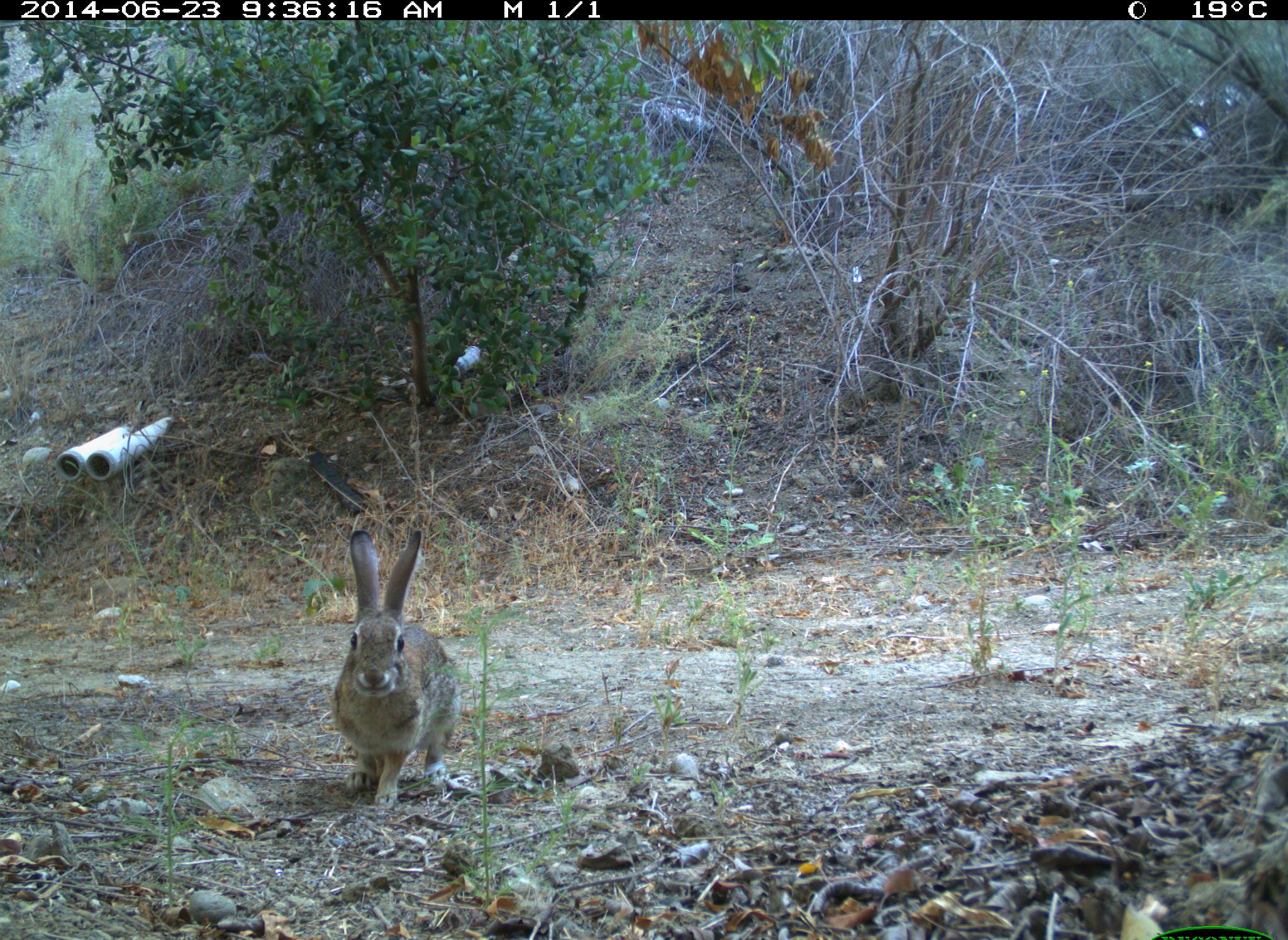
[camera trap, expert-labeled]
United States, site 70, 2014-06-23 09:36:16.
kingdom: Animalia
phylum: Chordata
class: Mammalia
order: Lagomorpha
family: Leporidae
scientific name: Leporidae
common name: rabbits and hares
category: rabbit